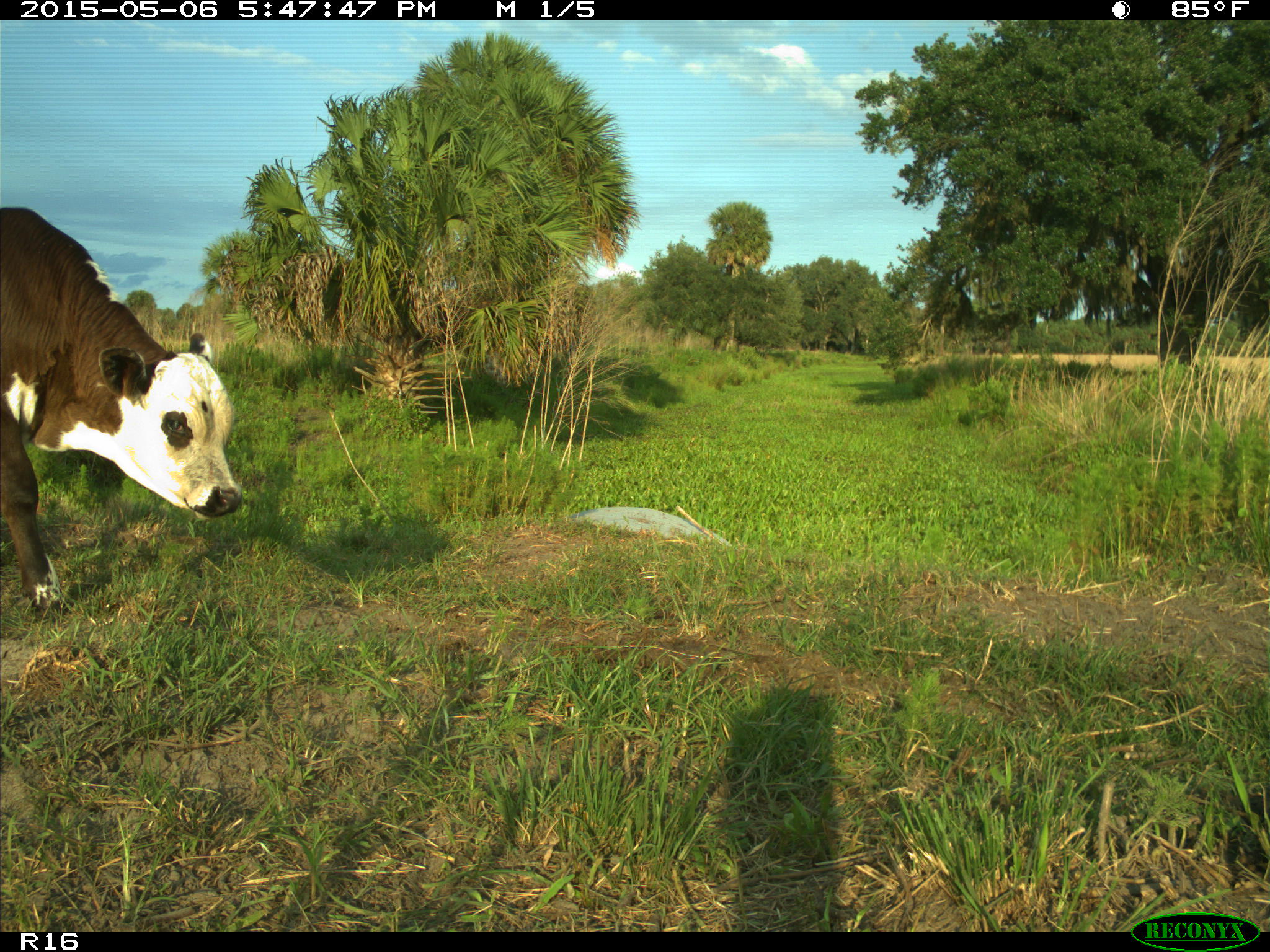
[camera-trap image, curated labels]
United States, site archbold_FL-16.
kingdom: Animalia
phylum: Chordata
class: Mammalia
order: Artiodactyla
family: Bovidae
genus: Bos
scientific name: Bos taurus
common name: domestic cow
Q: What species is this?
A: Bos taurus (domestic cow).